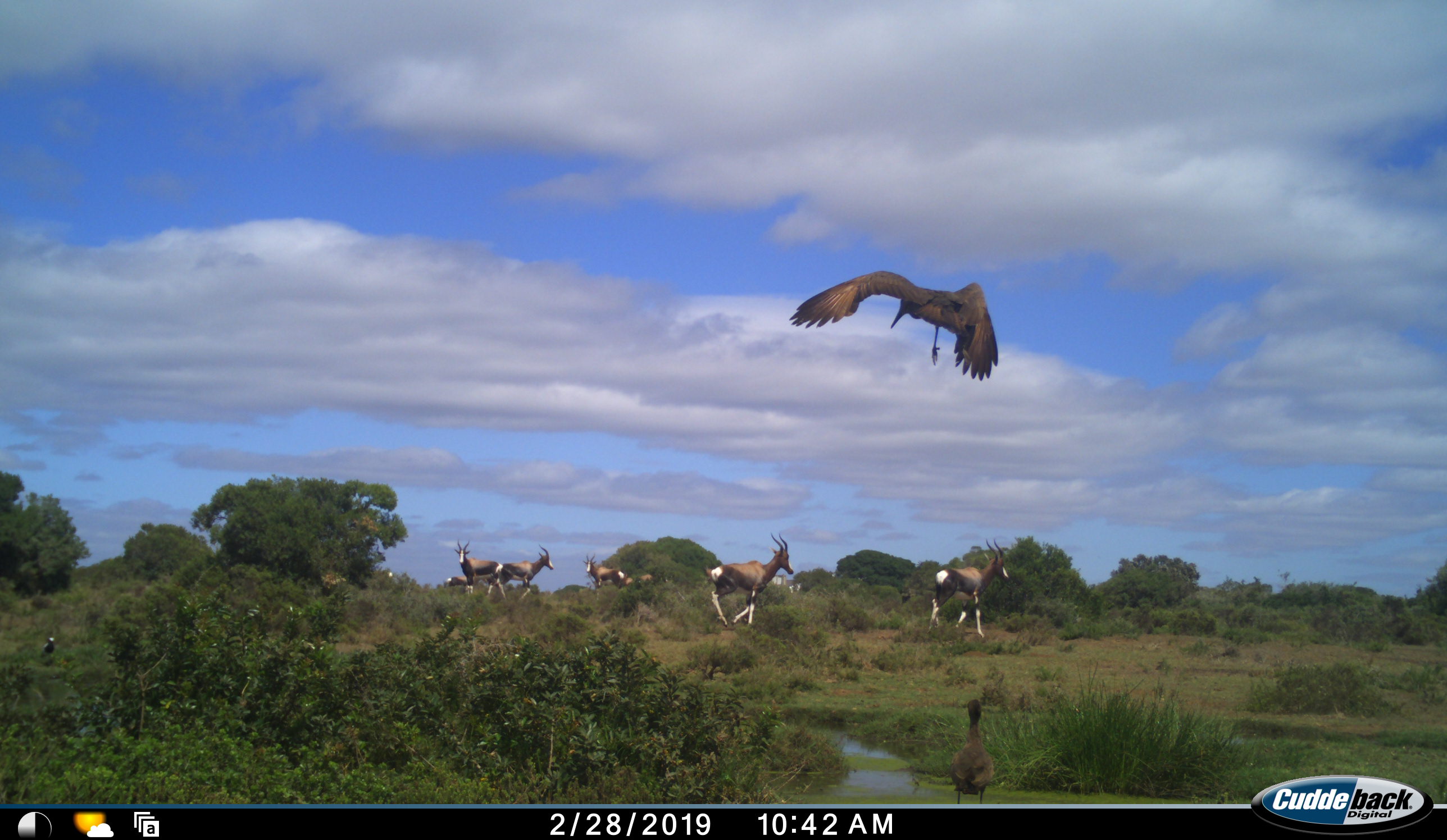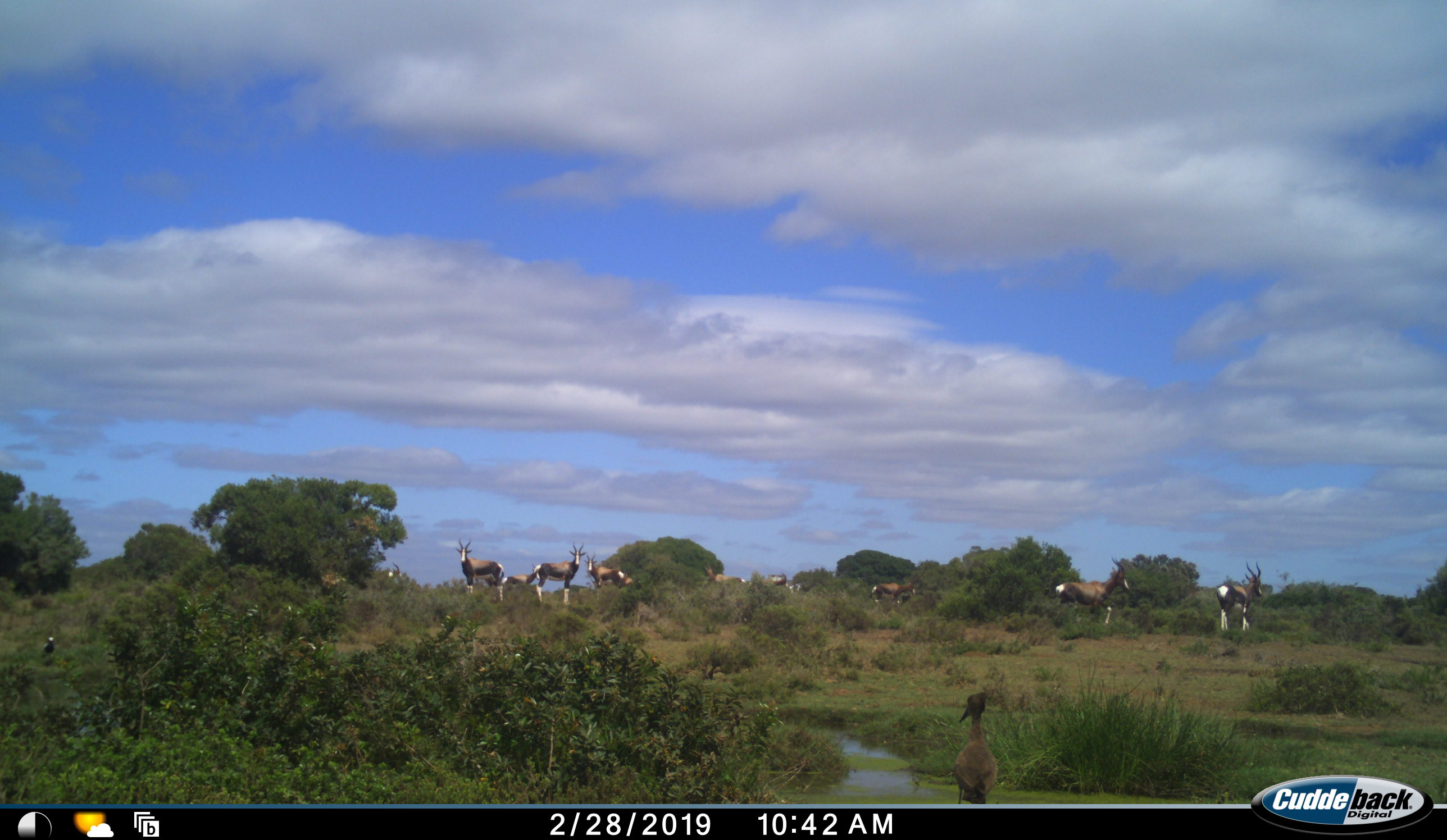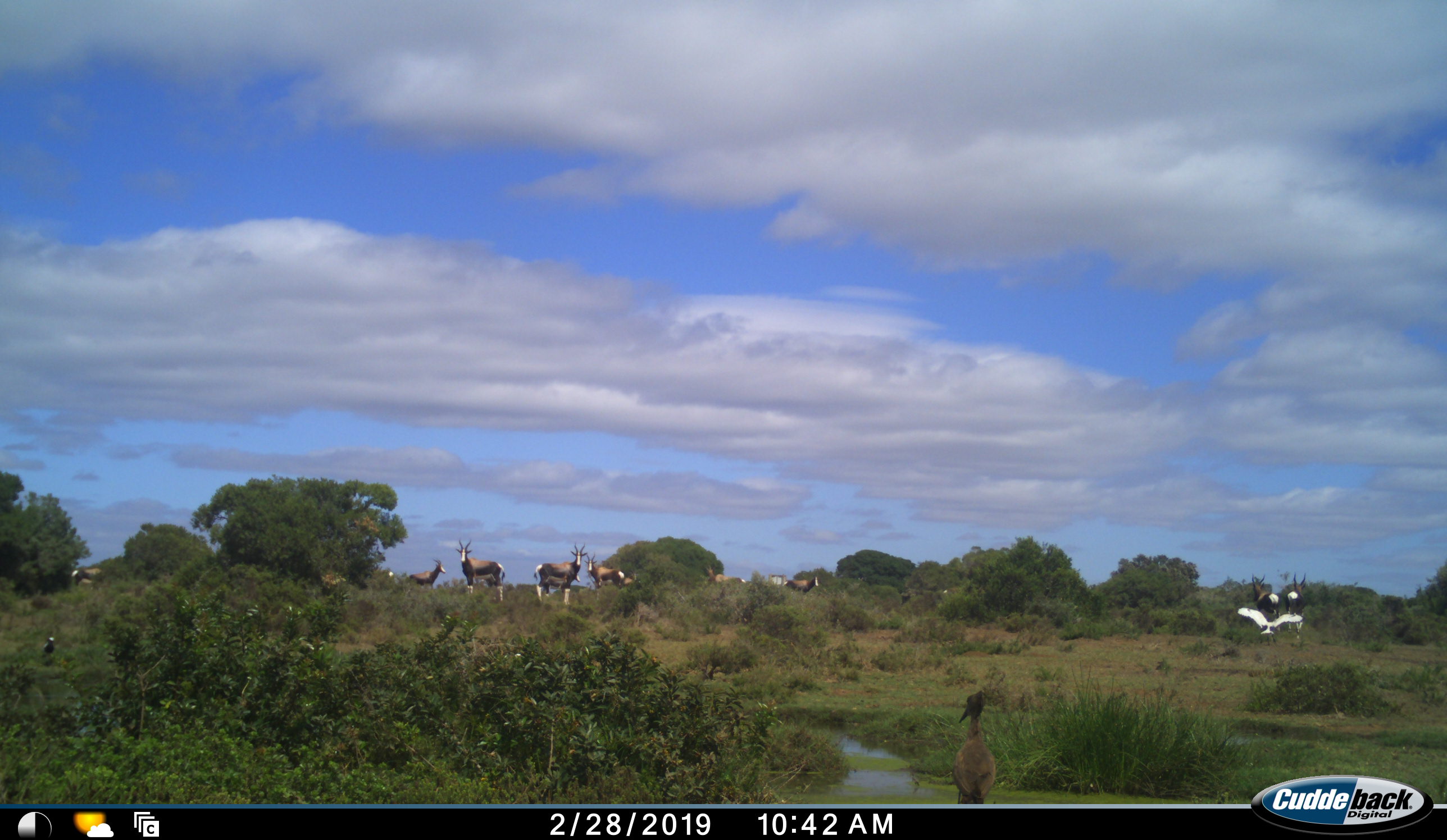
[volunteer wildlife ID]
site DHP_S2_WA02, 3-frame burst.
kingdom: Animalia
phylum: Chordata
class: Mammalia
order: Artiodactyla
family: Bovidae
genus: Damaliscus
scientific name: Damaliscus pygargus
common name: bontebok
Bontebok (Damaliscus pygargus), count 8. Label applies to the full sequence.